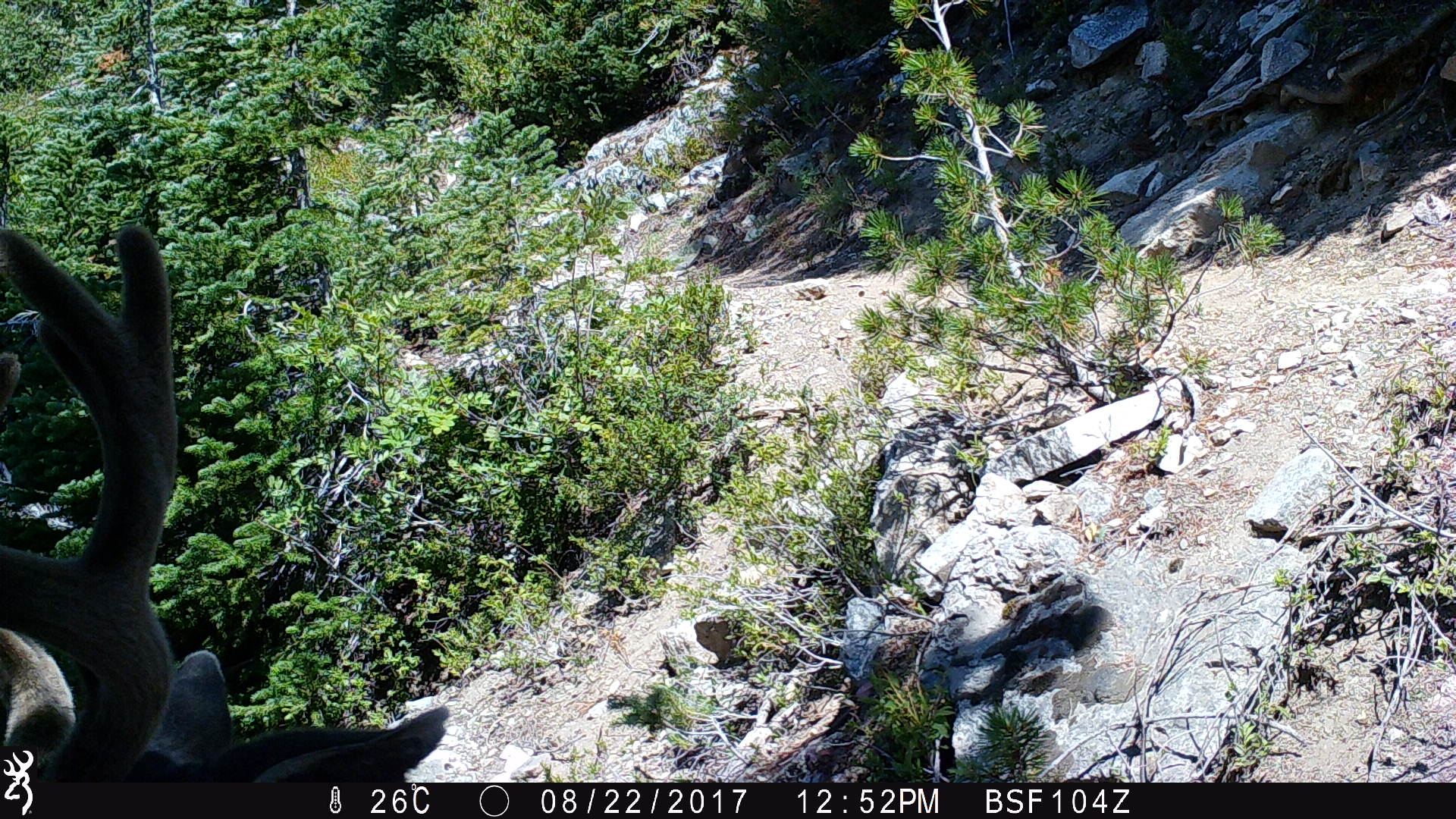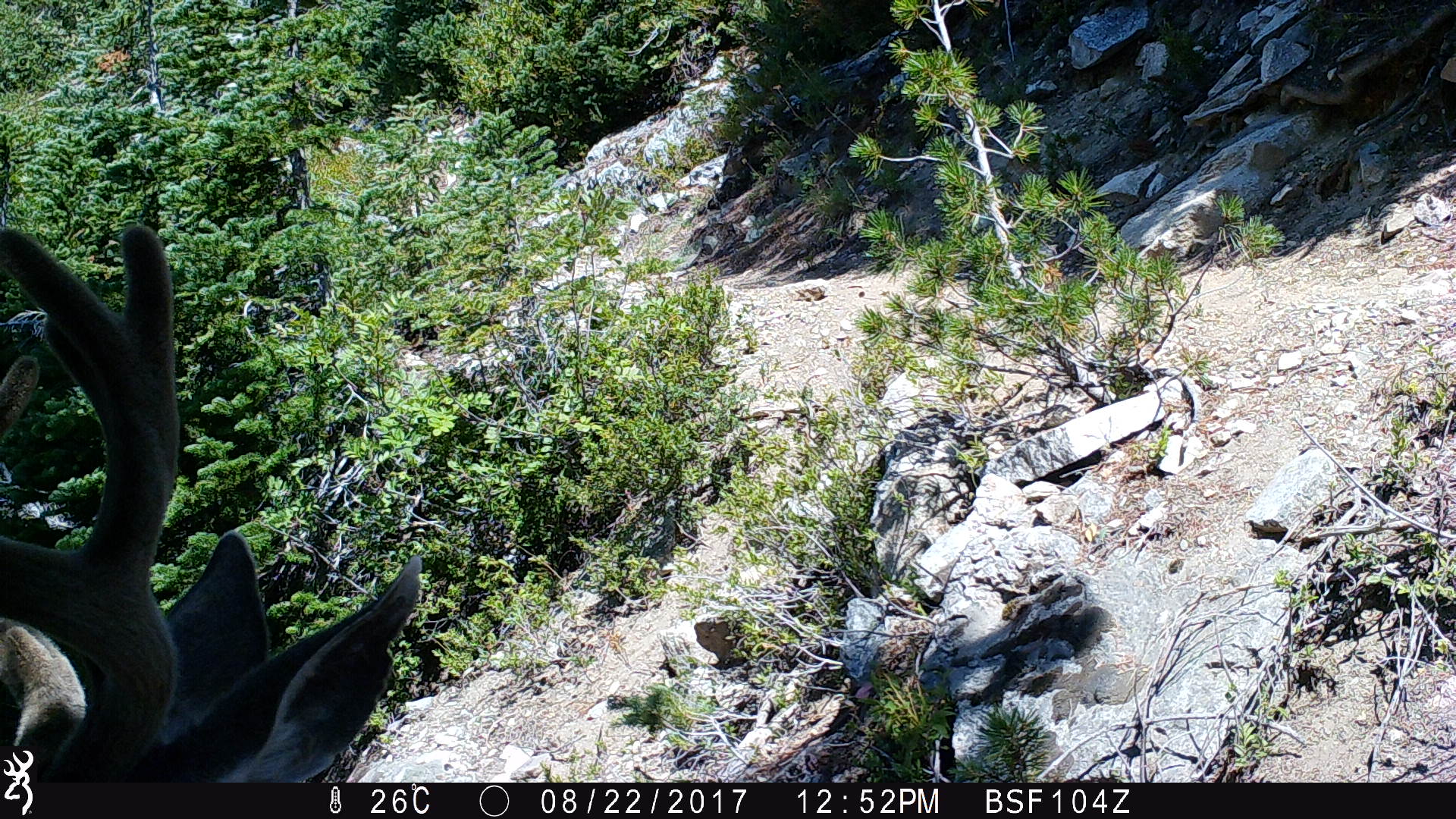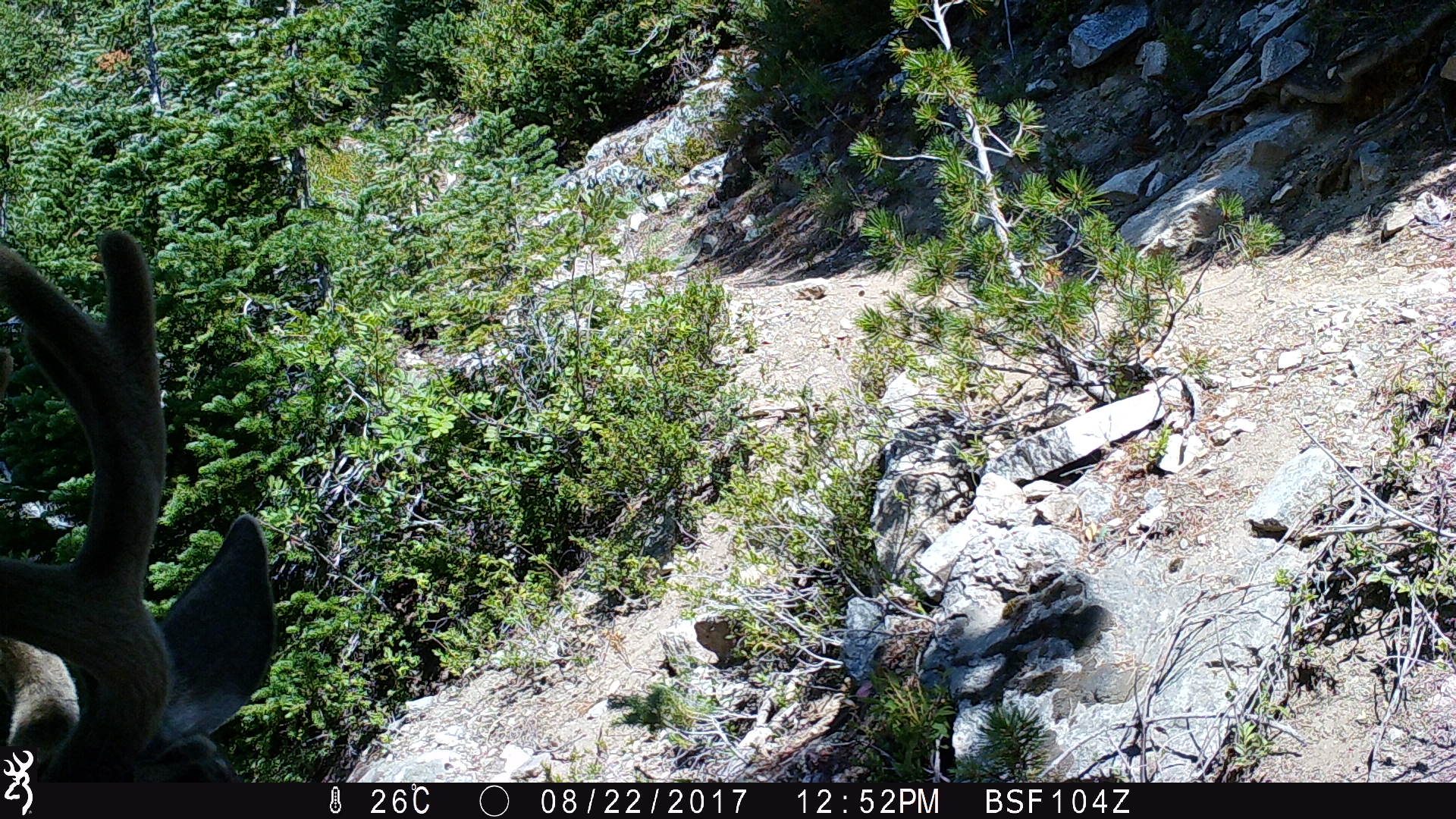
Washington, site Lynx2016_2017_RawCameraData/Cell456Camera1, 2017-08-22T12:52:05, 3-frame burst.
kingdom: Animalia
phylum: Chordata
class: Mammalia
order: Artiodactyla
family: Cervidae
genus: Odocoileus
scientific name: Odocoileus hemionus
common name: mule deer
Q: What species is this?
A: Odocoileus hemionus (mule deer).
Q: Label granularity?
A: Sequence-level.